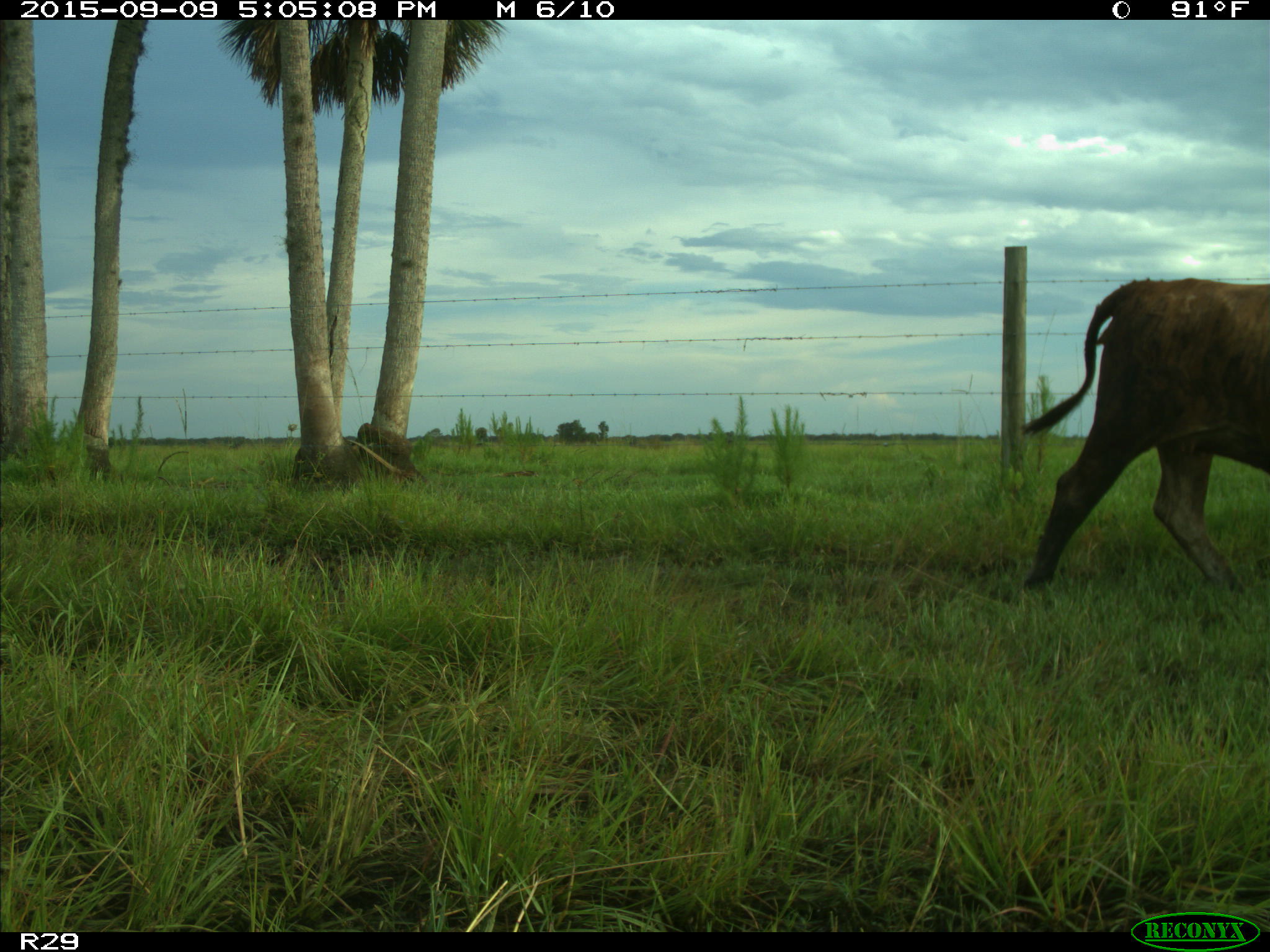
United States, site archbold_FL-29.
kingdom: Animalia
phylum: Chordata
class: Mammalia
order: Artiodactyla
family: Bovidae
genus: Bos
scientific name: Bos taurus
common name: domestic cow